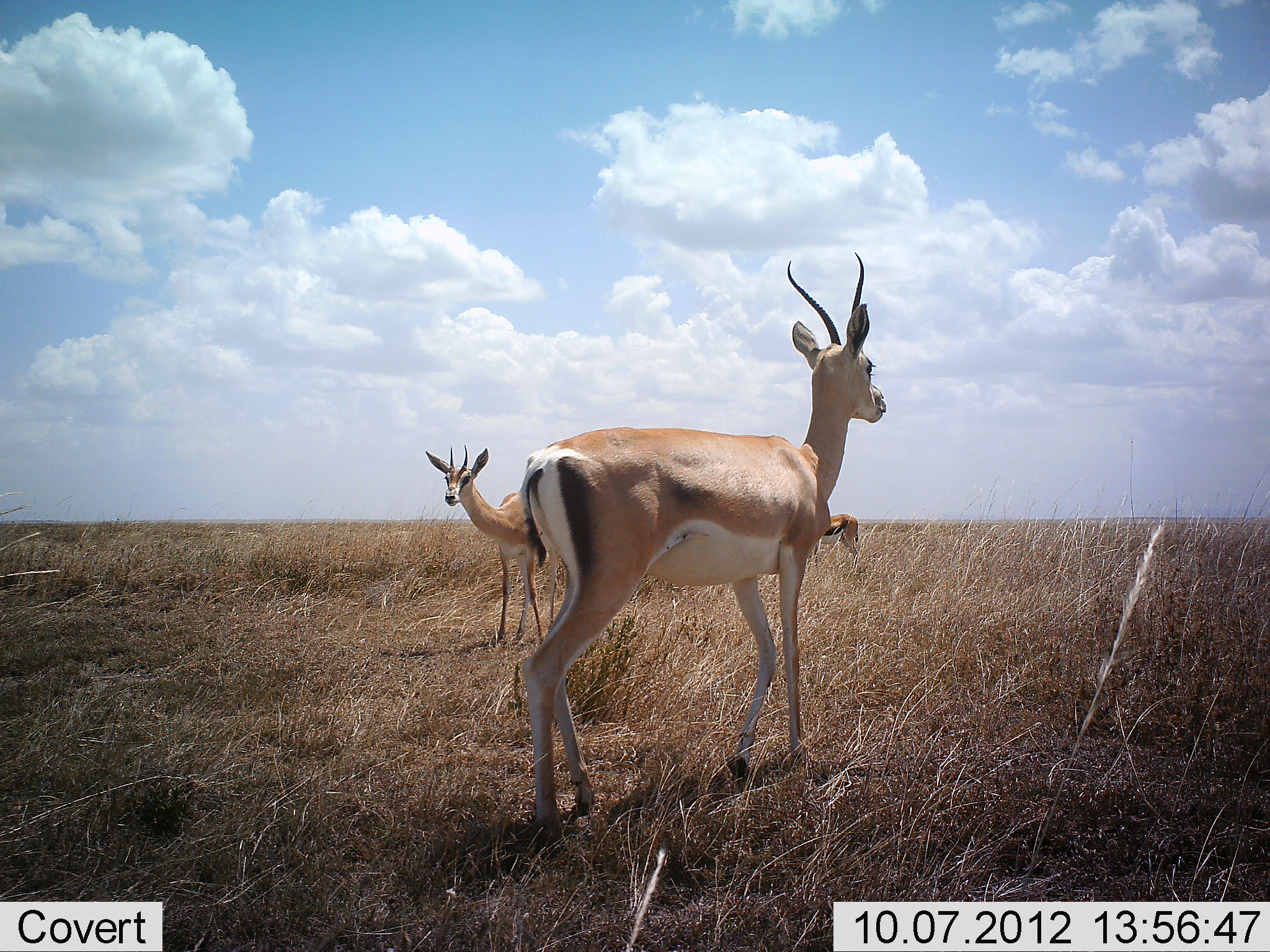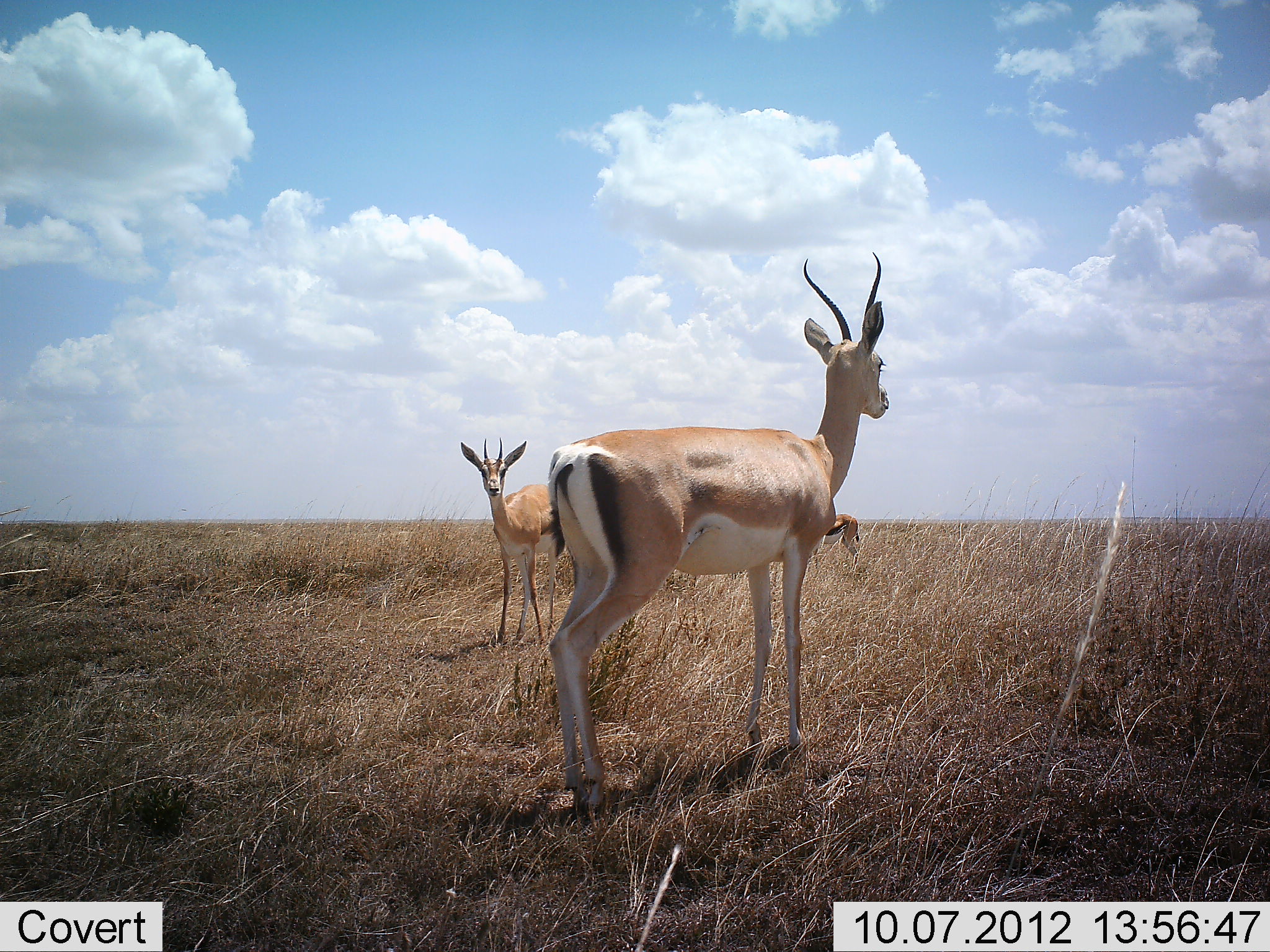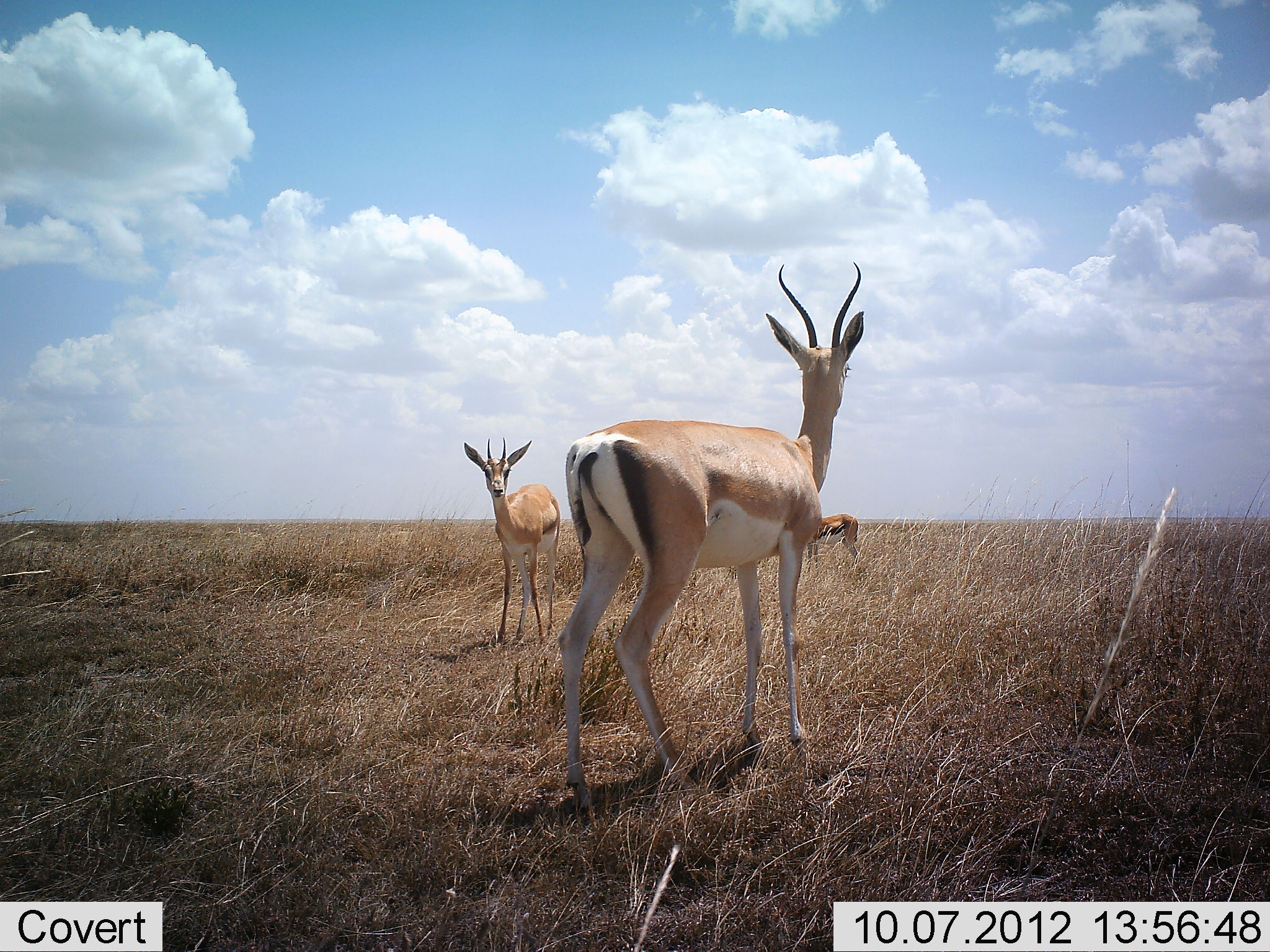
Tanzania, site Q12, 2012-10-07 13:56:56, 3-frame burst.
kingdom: Animalia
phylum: Chordata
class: Mammalia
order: Artiodactyla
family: Bovidae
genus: Nanger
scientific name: Nanger granti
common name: grant's gazelle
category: gazellegrants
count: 3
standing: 100%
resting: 0%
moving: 20%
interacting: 0%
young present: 0%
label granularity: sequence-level